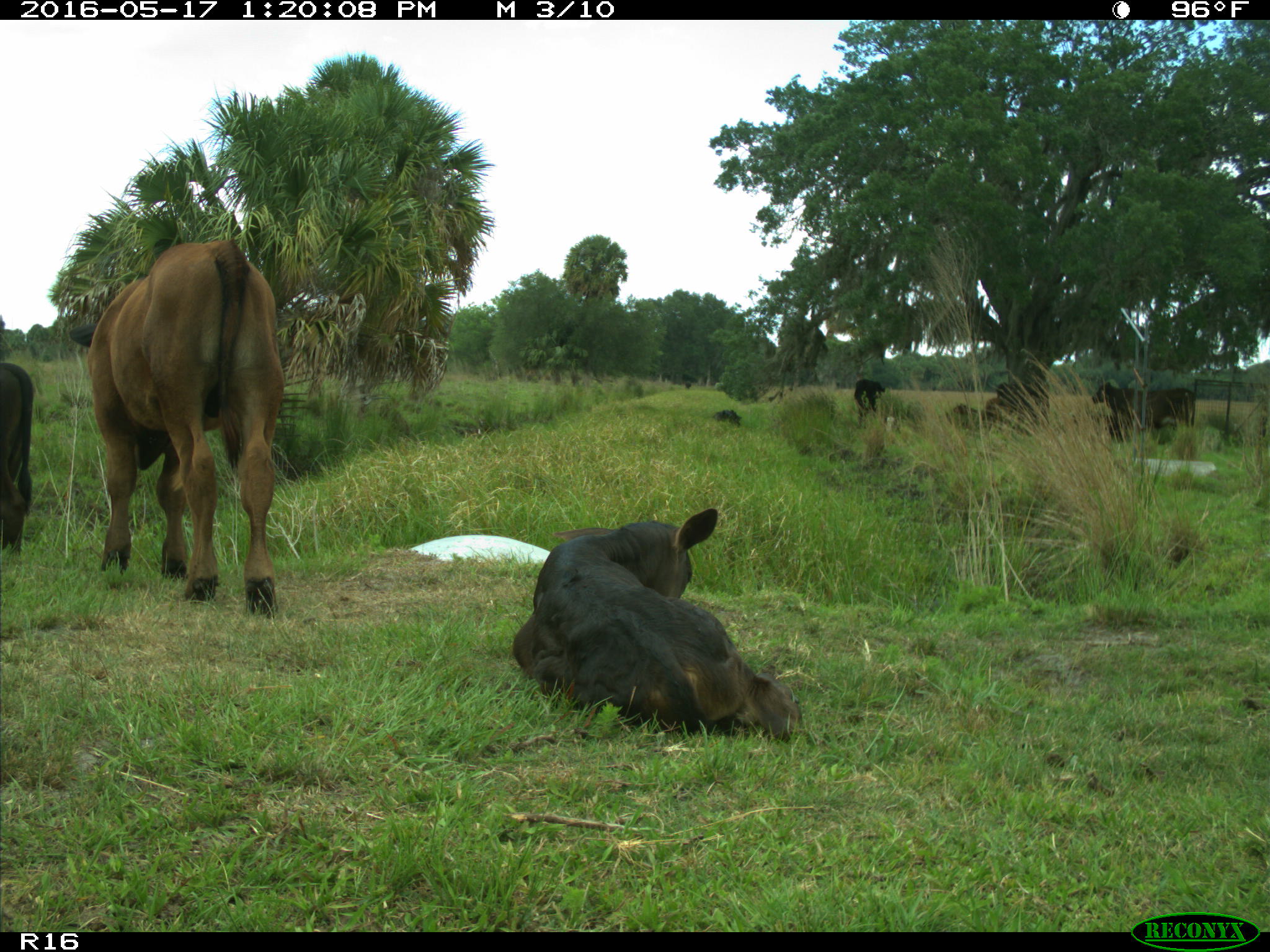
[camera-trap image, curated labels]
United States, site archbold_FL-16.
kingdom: Animalia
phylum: Chordata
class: Mammalia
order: Artiodactyla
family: Bovidae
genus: Bos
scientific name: Bos taurus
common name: domestic cow